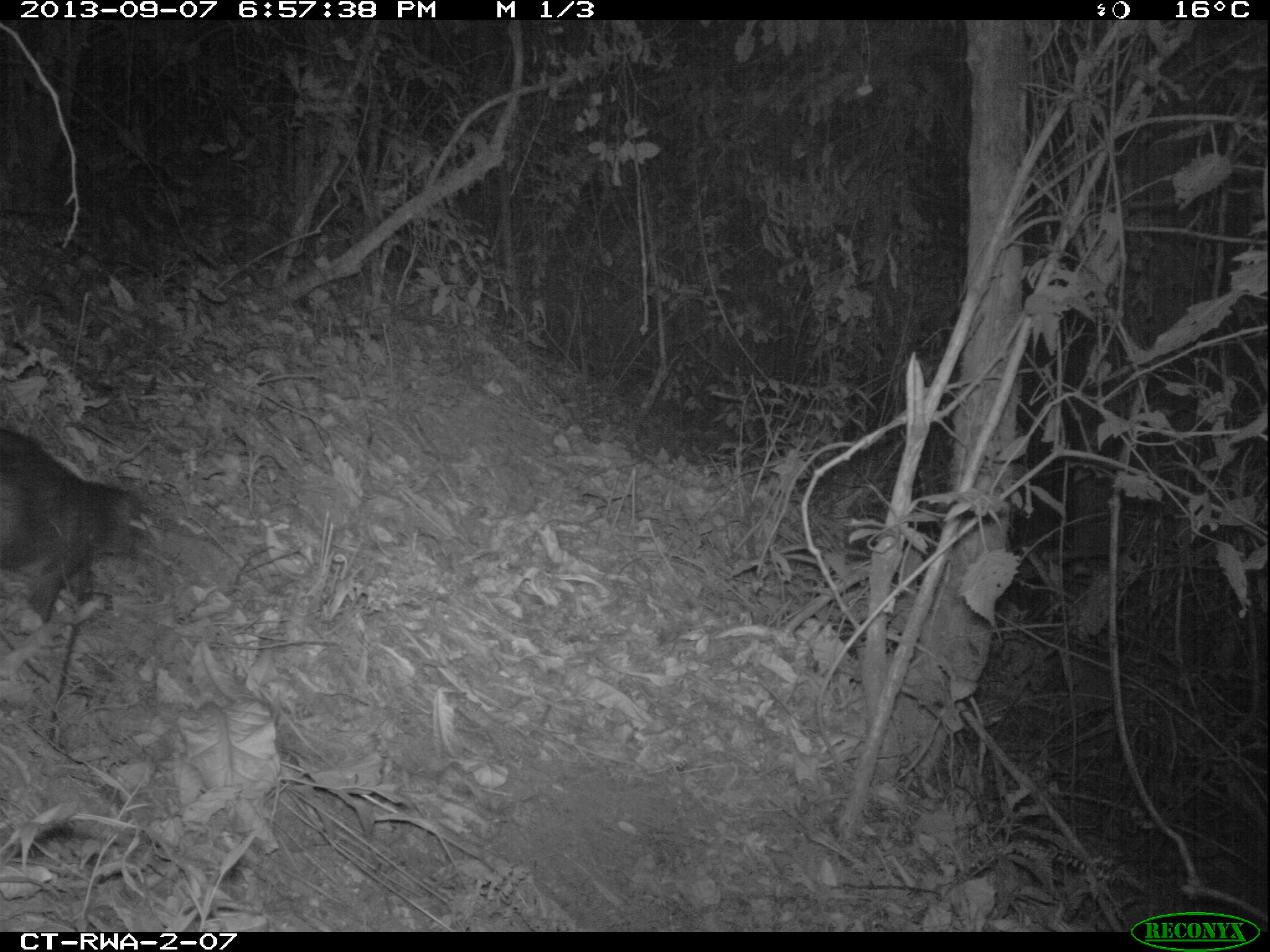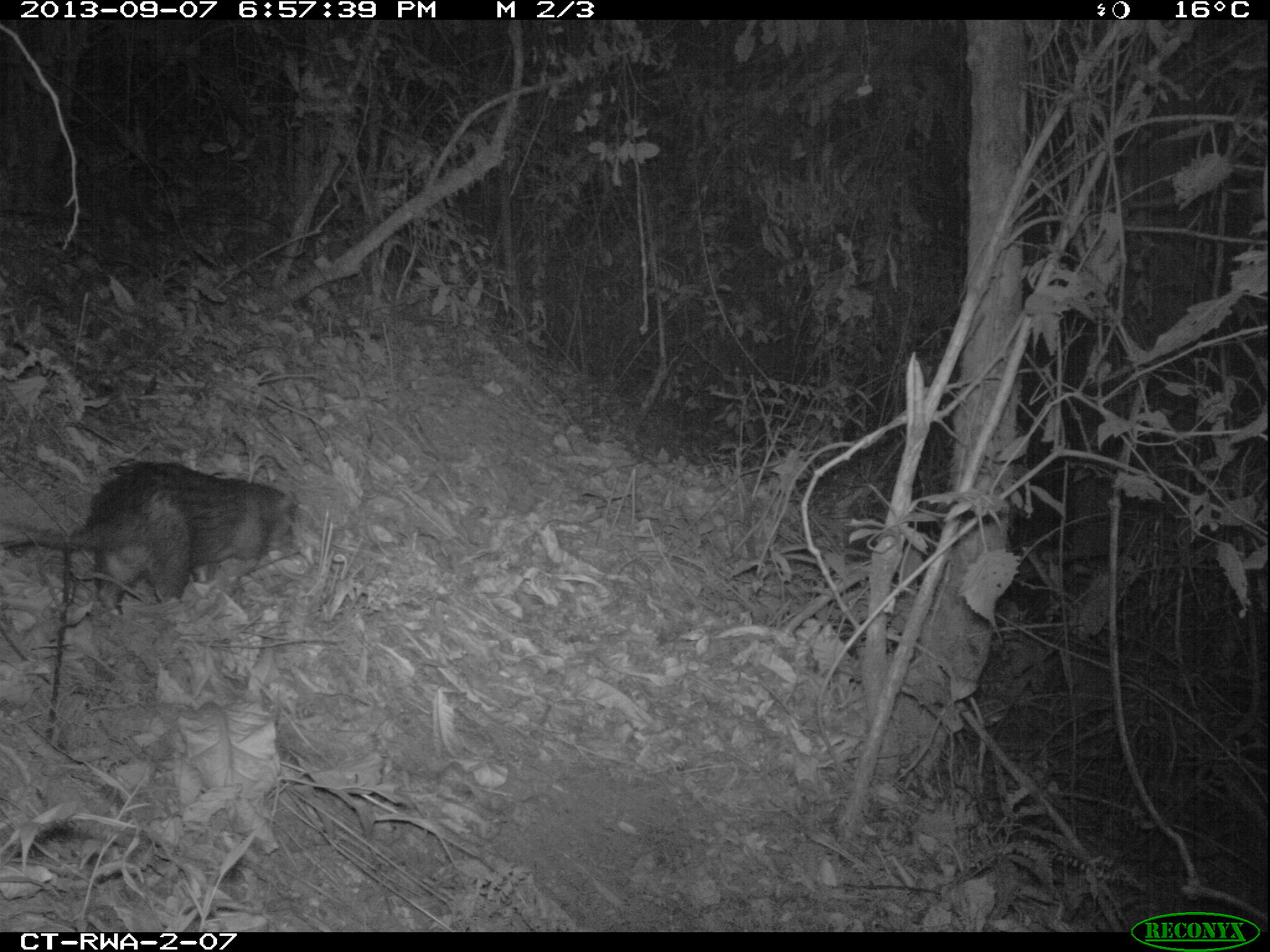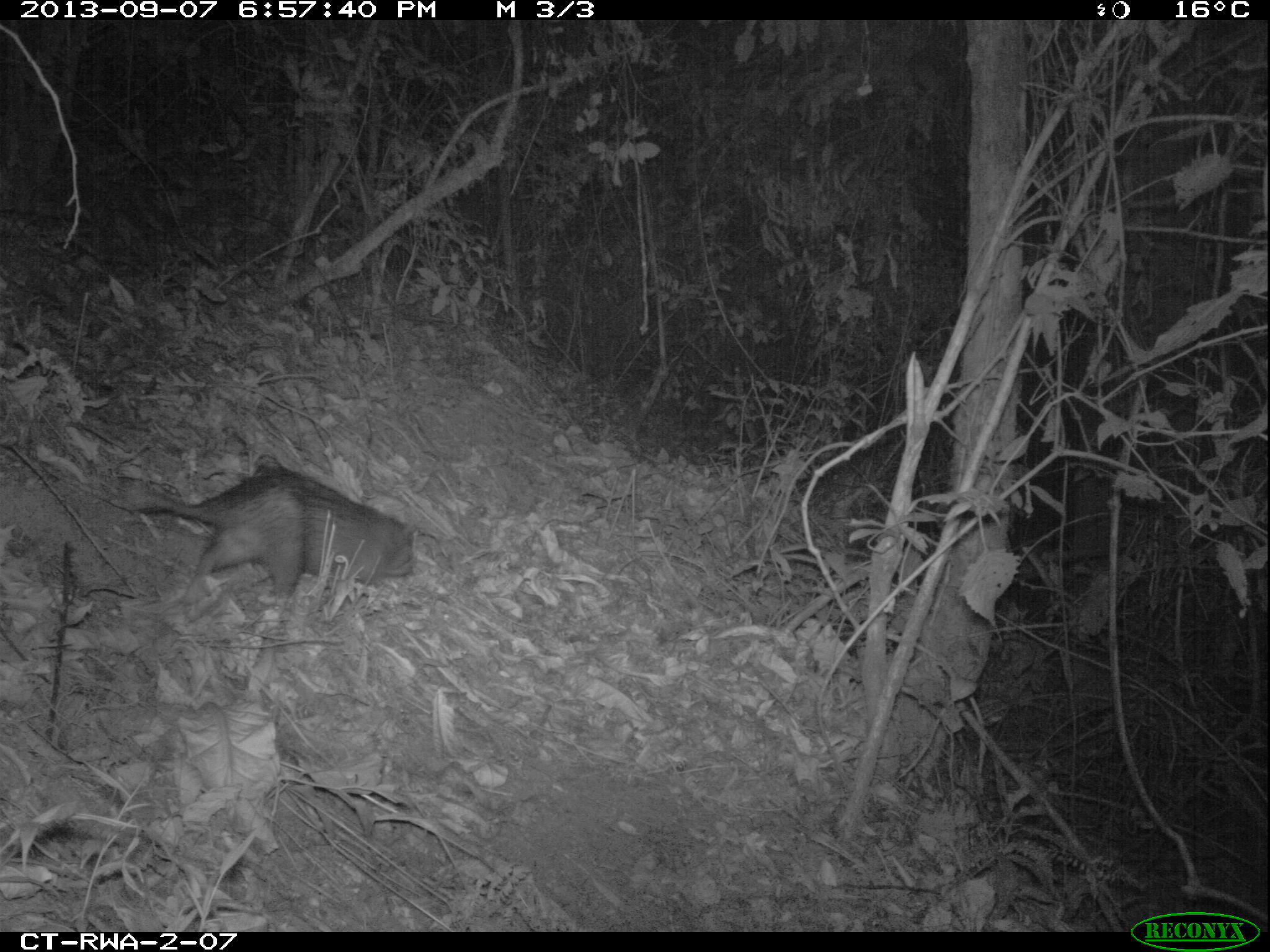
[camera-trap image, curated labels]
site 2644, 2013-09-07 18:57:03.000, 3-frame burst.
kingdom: Animalia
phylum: Chordata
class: Mammalia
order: Rodentia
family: Hystricidae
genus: Atherurus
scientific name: Atherurus africanus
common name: african brush-tailed porcupine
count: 1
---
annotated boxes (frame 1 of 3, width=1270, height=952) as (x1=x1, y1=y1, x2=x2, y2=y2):
atherurus africanus: (x1=0, y1=429, x2=145, y2=623)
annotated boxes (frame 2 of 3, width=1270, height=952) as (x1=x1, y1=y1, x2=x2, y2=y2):
atherurus africanus: (x1=0, y1=458, x2=316, y2=616)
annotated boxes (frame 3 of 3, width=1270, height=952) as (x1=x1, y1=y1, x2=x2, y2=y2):
atherurus africanus: (x1=119, y1=462, x2=414, y2=612)